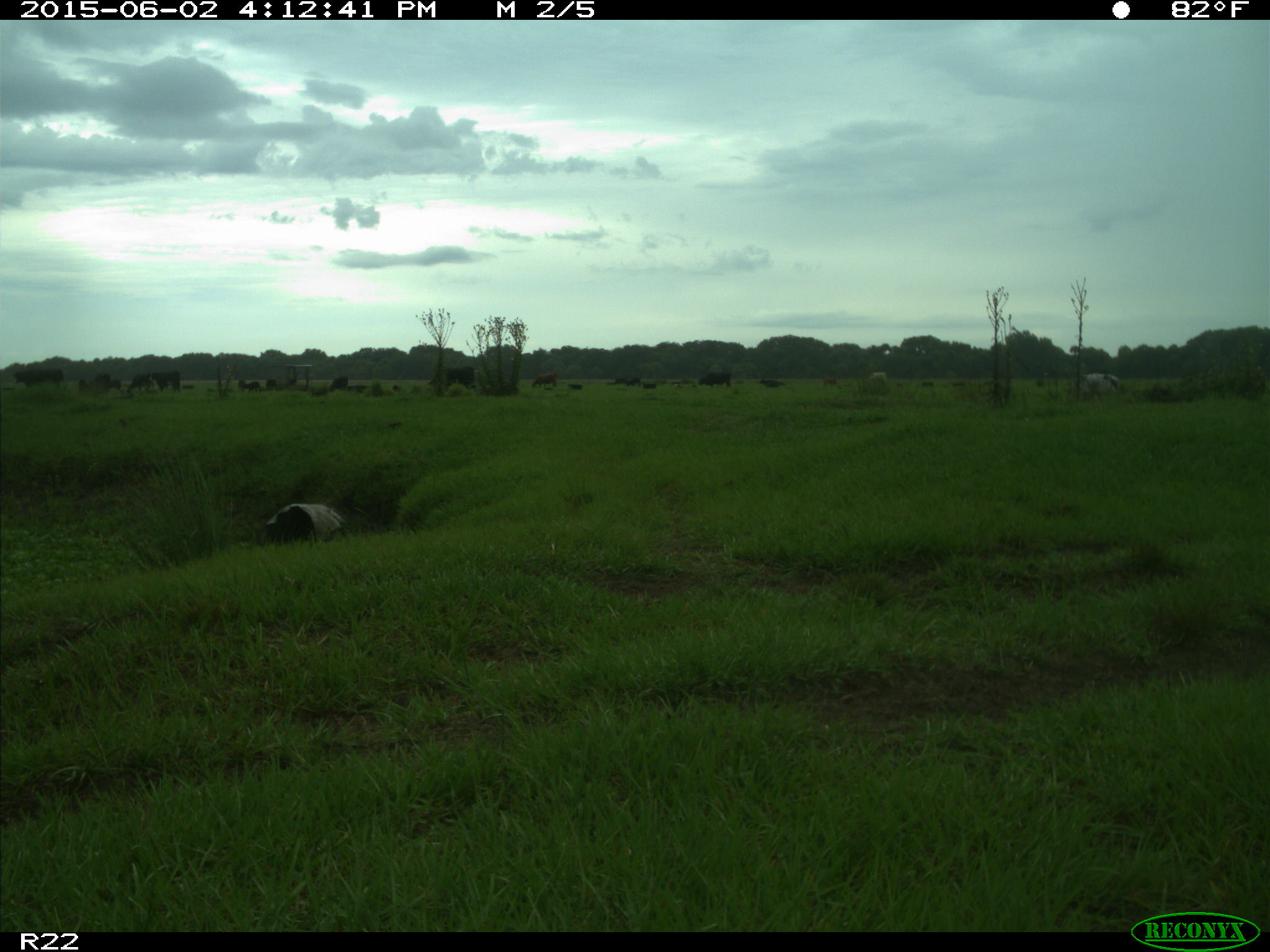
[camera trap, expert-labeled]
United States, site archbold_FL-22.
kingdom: Animalia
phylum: Chordata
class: Mammalia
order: Artiodactyla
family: Bovidae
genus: Bos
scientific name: Bos taurus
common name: domestic cow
Bos taurus (domestic cow).